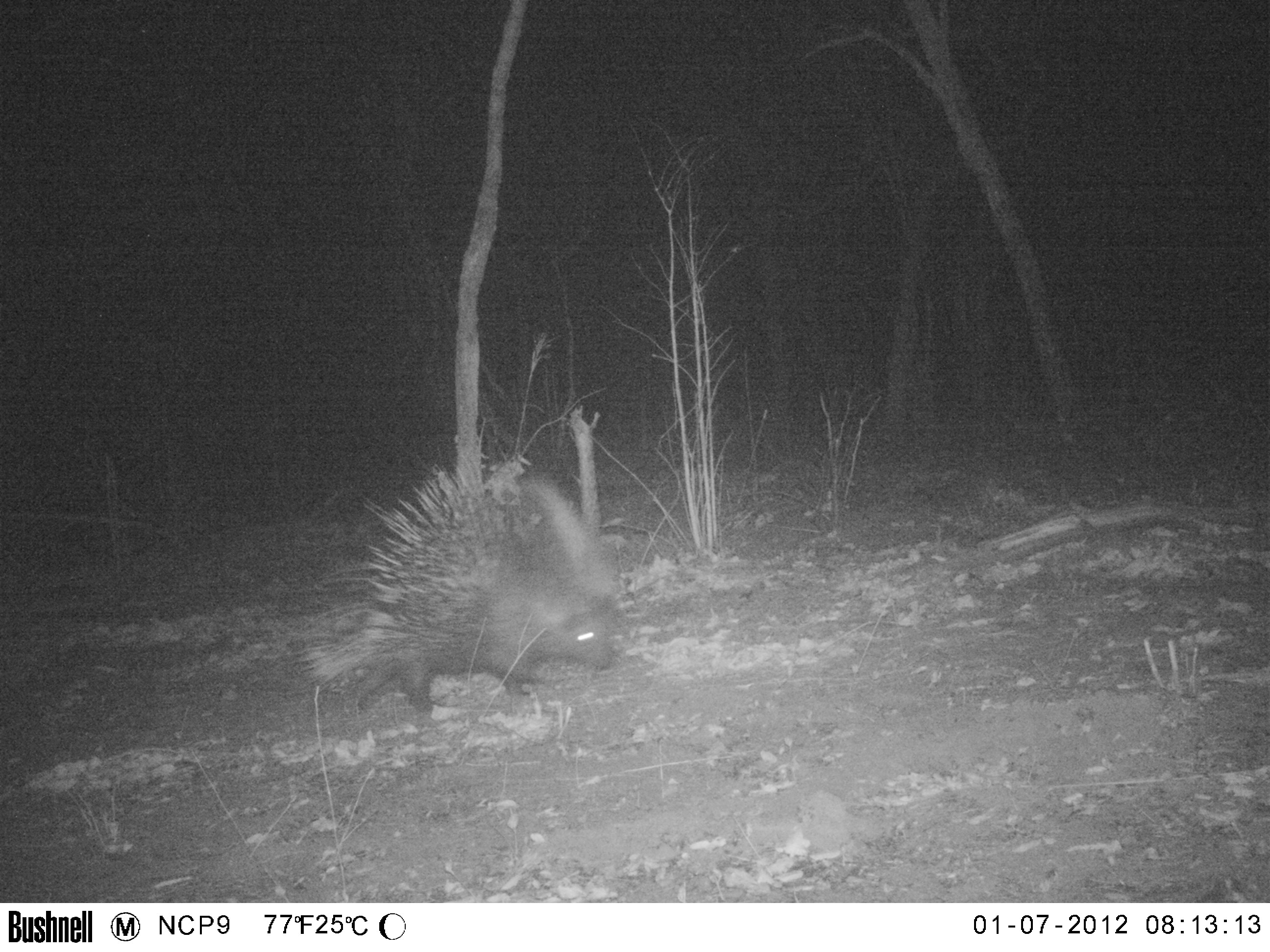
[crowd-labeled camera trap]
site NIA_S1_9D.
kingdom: Animalia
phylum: Chordata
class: Mammalia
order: Rodentia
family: Hystricidae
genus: Hystrix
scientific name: Hystrix cristata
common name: crested porcupine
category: porcupine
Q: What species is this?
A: Porcupine (crested porcupine) (Hystrix cristata).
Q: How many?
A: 1.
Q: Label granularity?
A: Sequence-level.